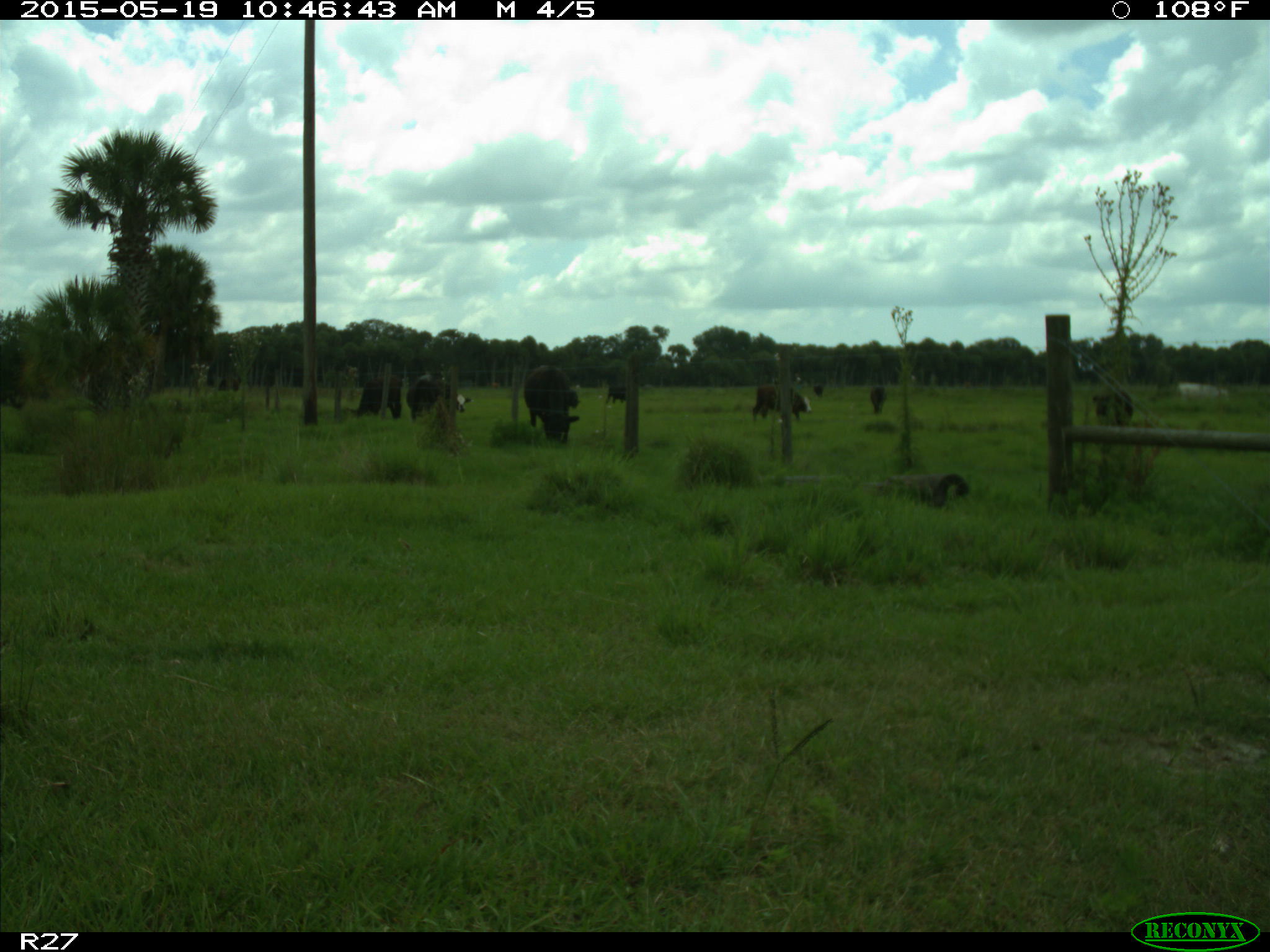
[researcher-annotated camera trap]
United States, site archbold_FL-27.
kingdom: Animalia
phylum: Chordata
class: Mammalia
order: Artiodactyla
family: Bovidae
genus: Bos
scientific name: Bos taurus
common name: domestic cow